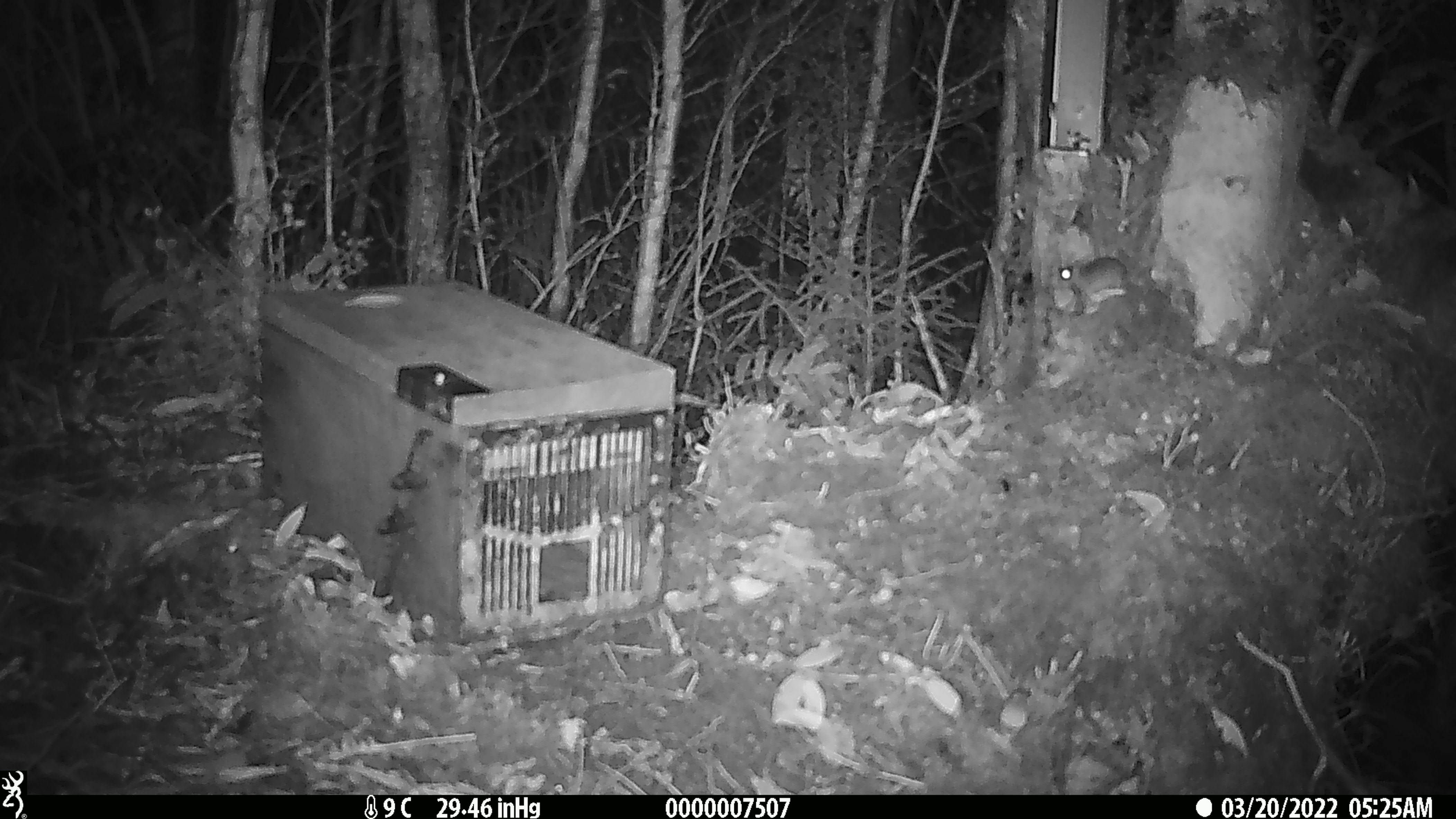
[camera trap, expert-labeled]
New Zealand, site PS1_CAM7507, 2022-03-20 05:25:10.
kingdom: Animalia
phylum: Chordata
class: Mammalia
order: Rodentia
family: Muridae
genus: Mus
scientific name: Mus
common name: mouse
Mouse (Mus).